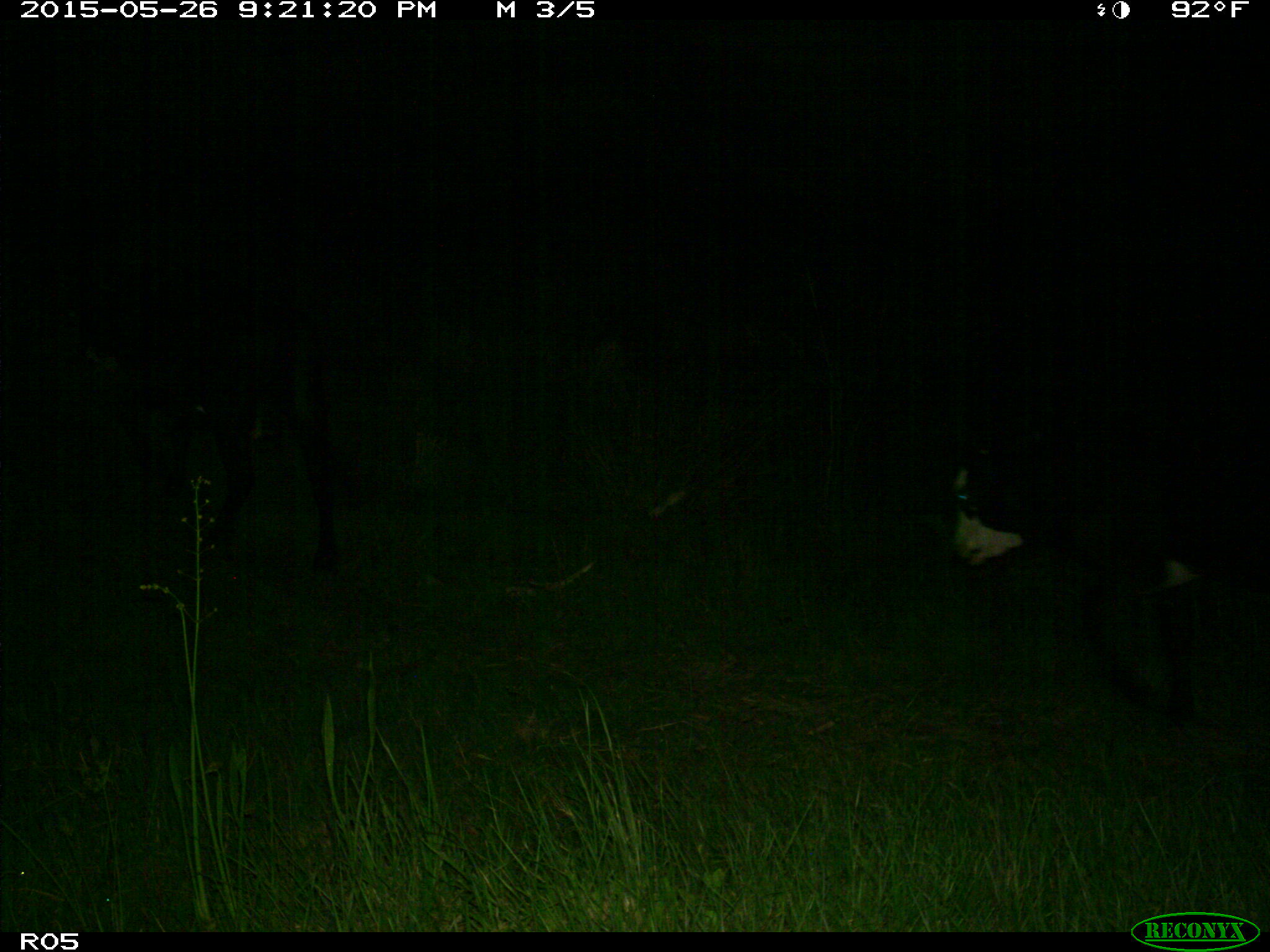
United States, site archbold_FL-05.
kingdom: Animalia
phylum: Chordata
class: Mammalia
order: Artiodactyla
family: Bovidae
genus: Bos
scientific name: Bos taurus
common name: domestic cow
Bos taurus (domestic cow).